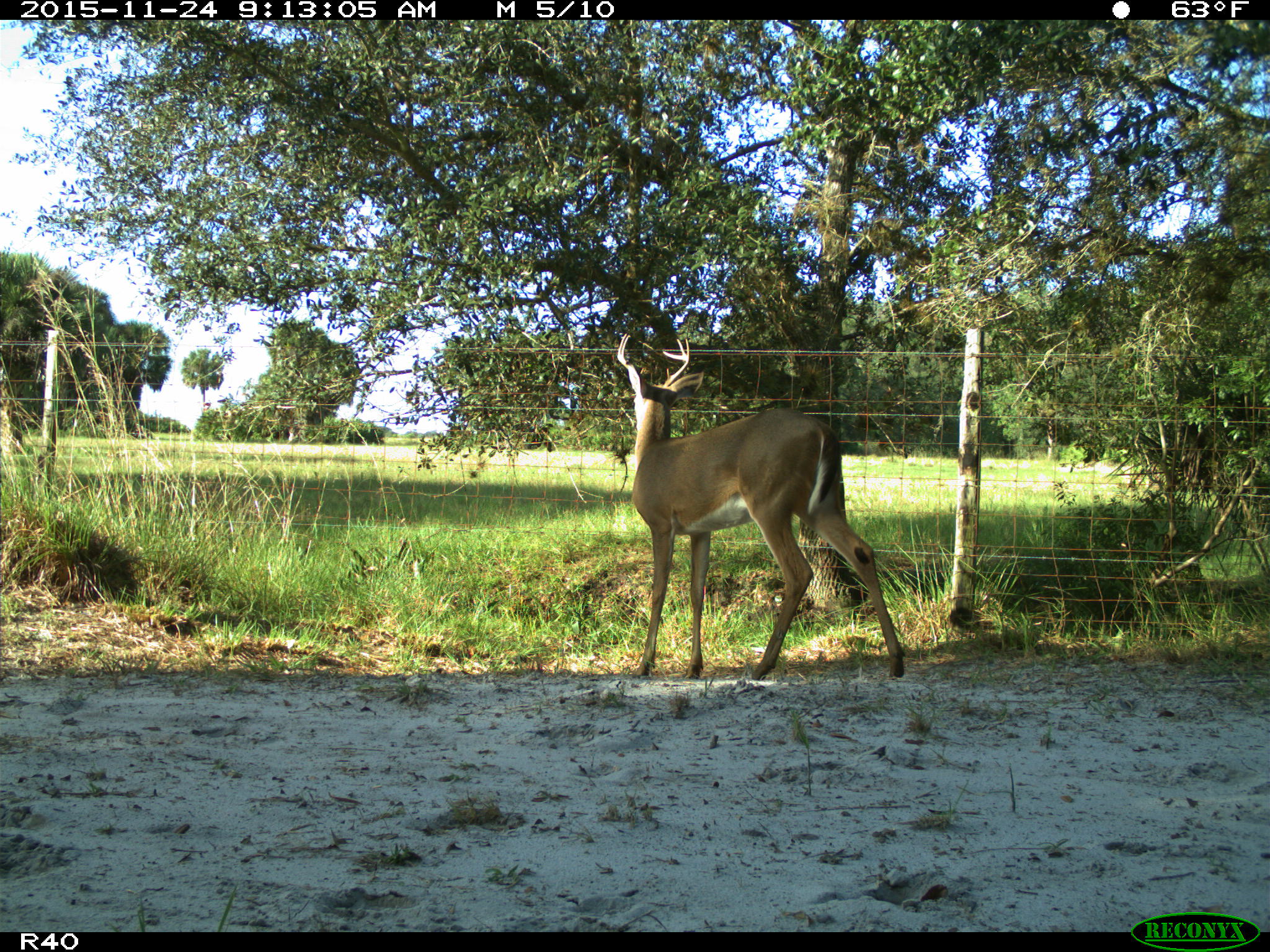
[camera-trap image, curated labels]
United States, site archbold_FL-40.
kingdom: Animalia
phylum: Chordata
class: Mammalia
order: Artiodactyla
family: Cervidae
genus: Odocoileus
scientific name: Odocoileus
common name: deer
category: unidentified deer